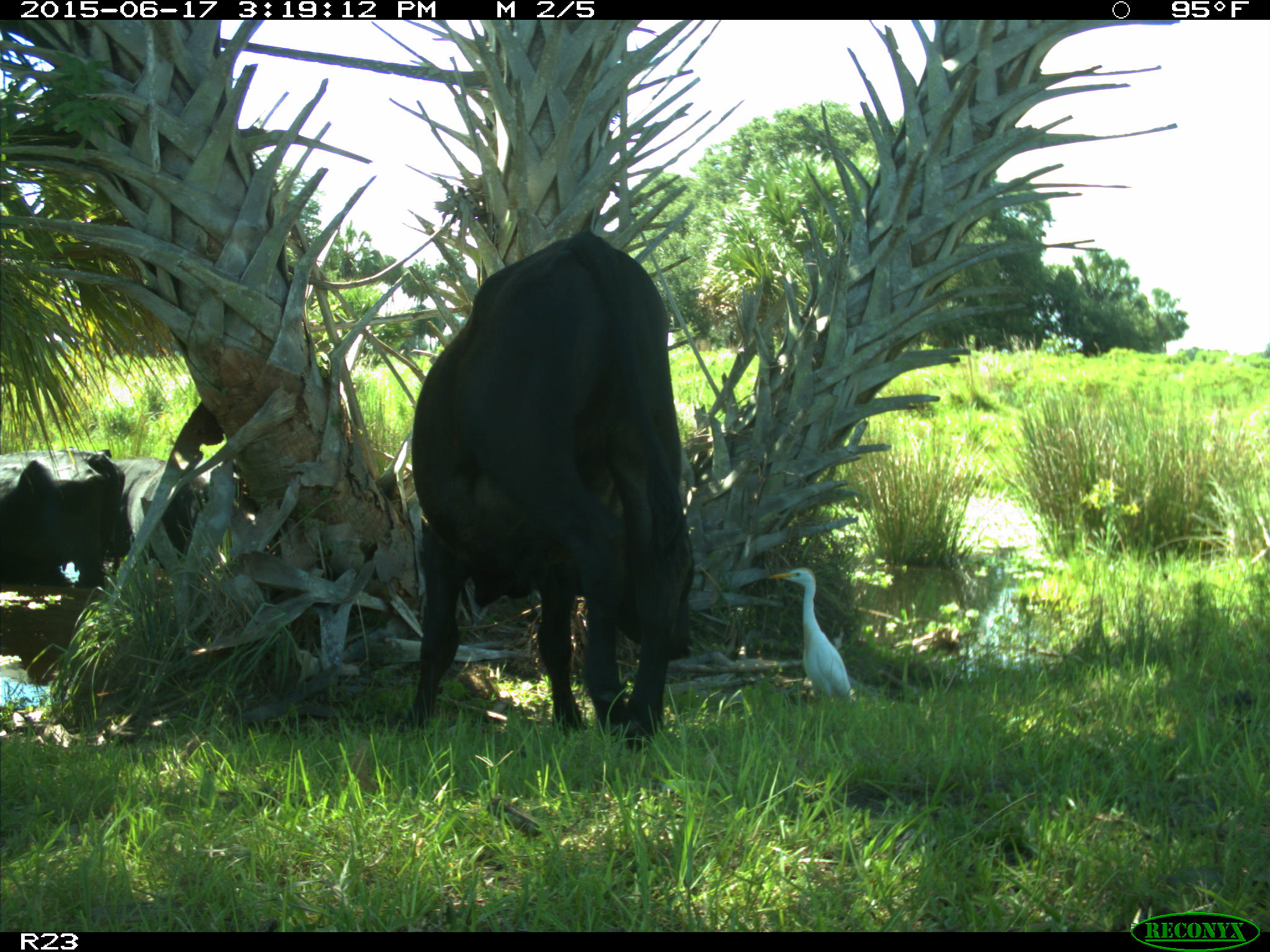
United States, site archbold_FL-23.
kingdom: Animalia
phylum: Chordata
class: Mammalia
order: Artiodactyla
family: Bovidae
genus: Bos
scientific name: Bos taurus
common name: domestic cow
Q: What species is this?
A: Bos taurus (domestic cow).